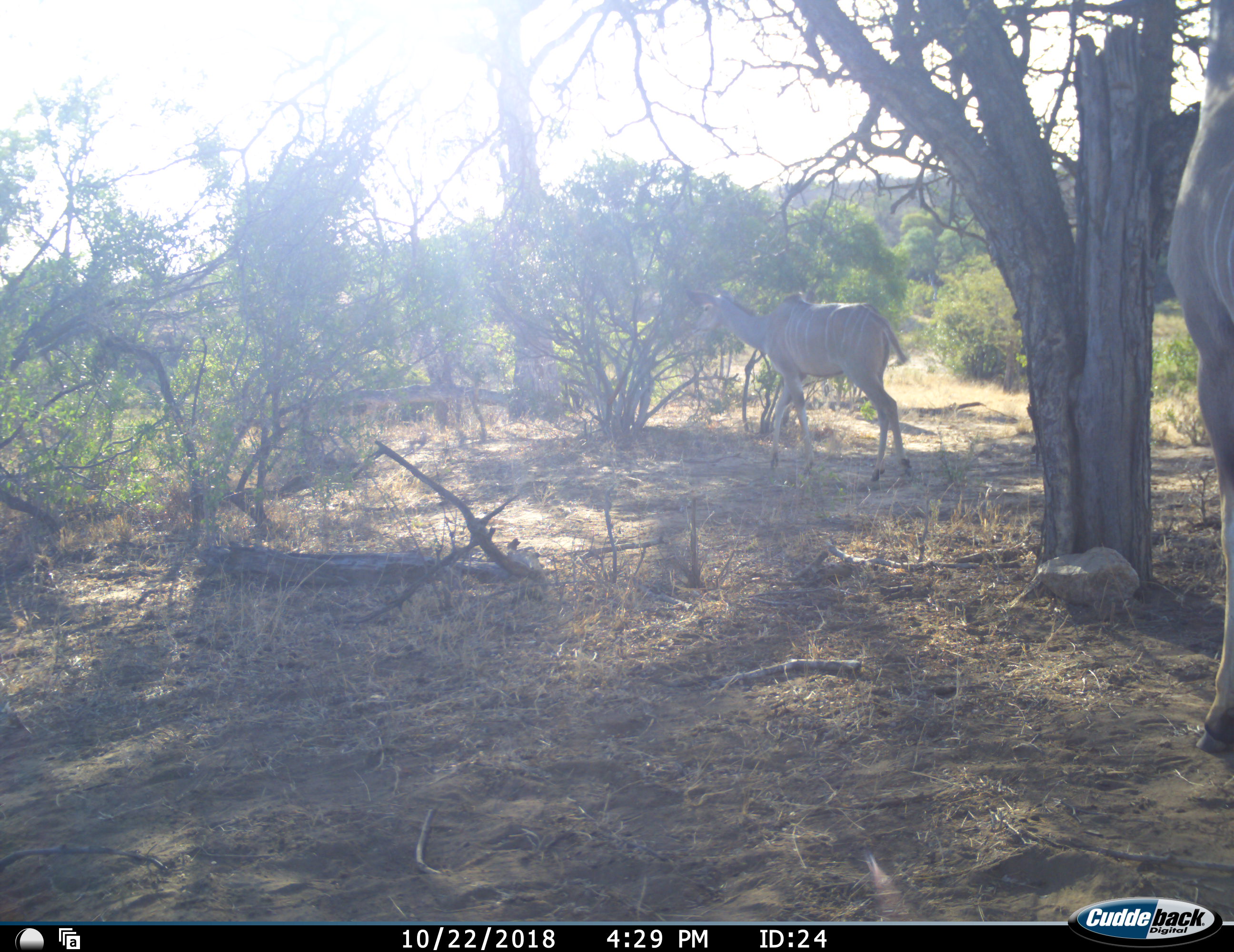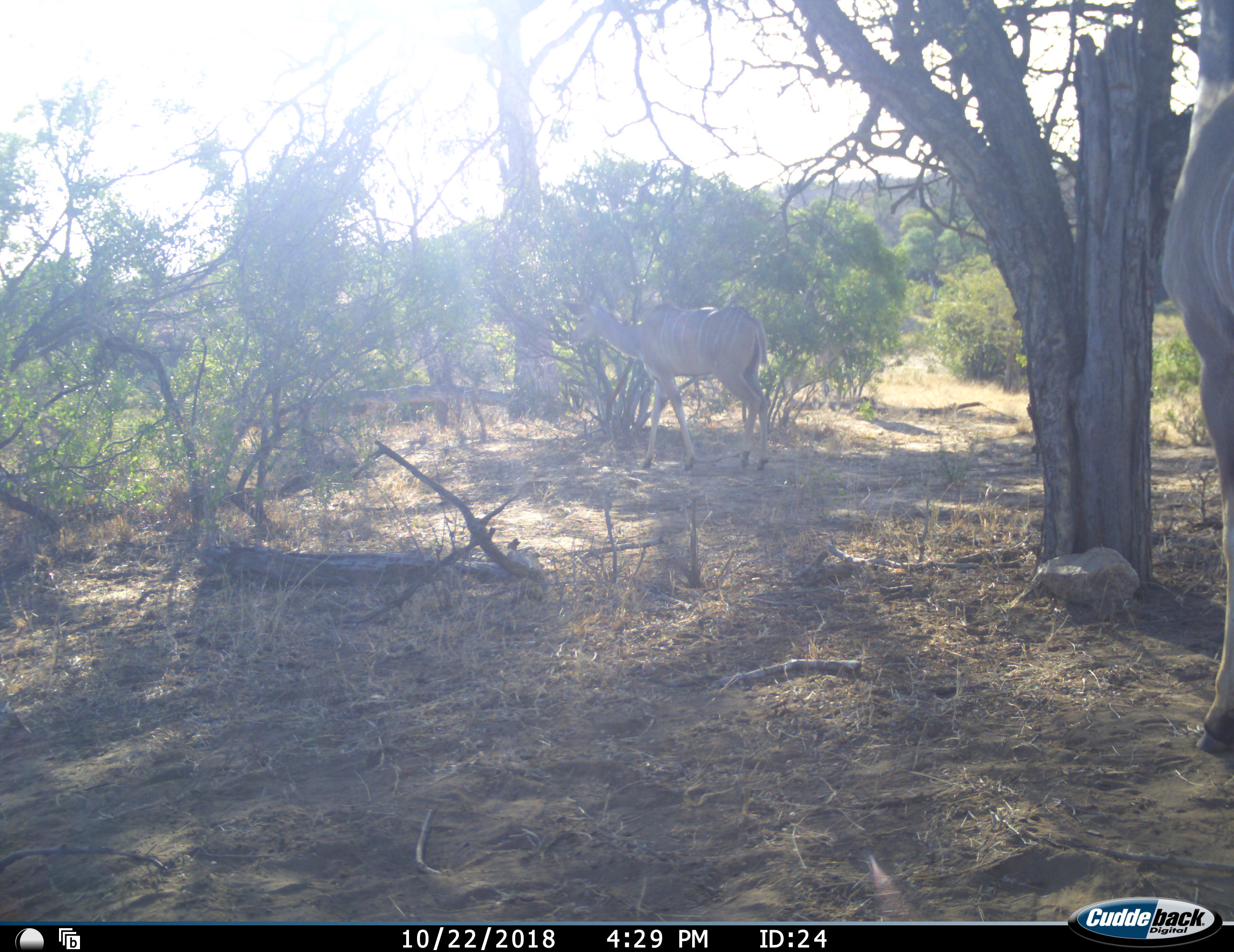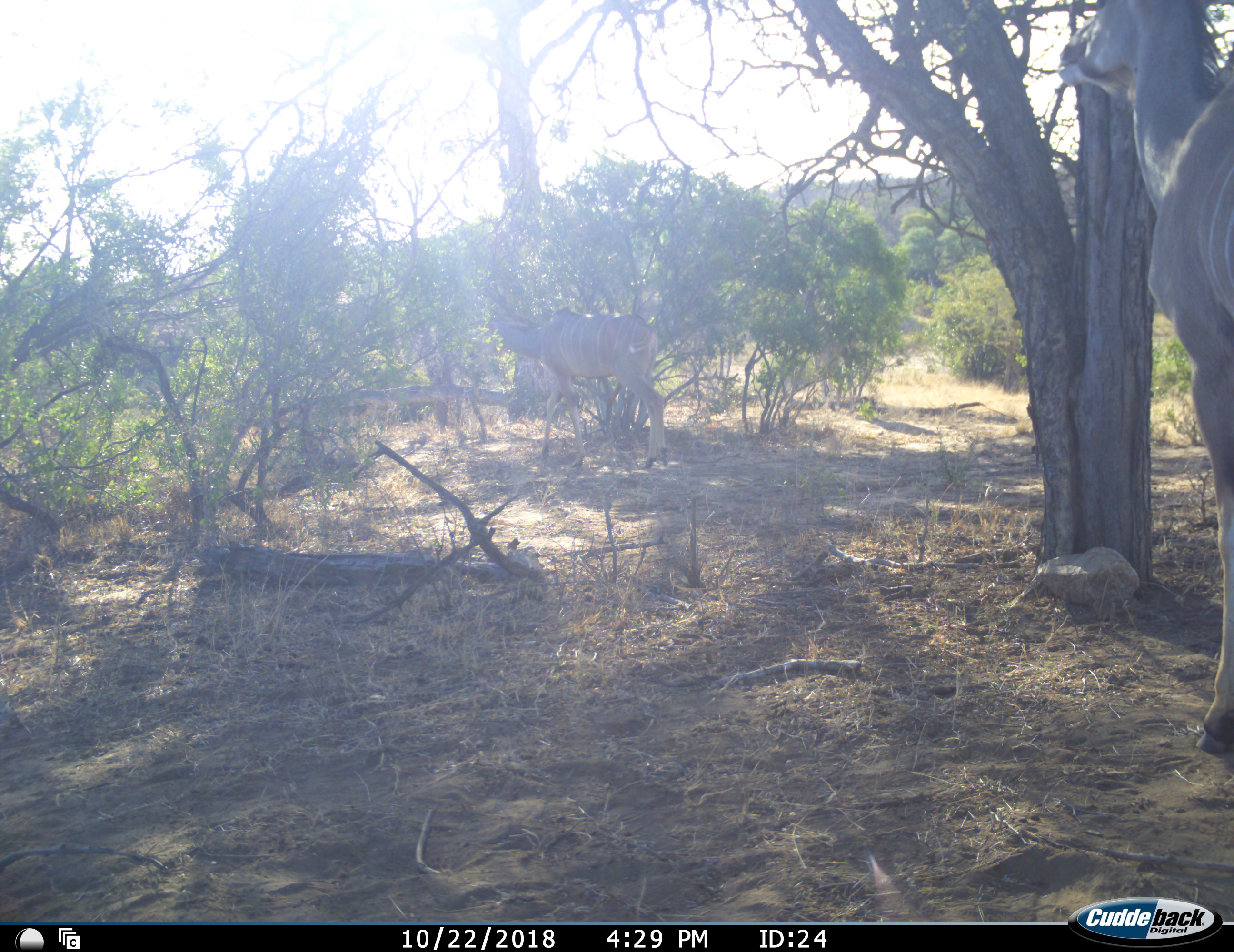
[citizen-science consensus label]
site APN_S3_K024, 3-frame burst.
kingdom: Animalia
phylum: Chordata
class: Mammalia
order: Artiodactyla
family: Bovidae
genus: Tragelaphus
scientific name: Tragelaphus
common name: kudu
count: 2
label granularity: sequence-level